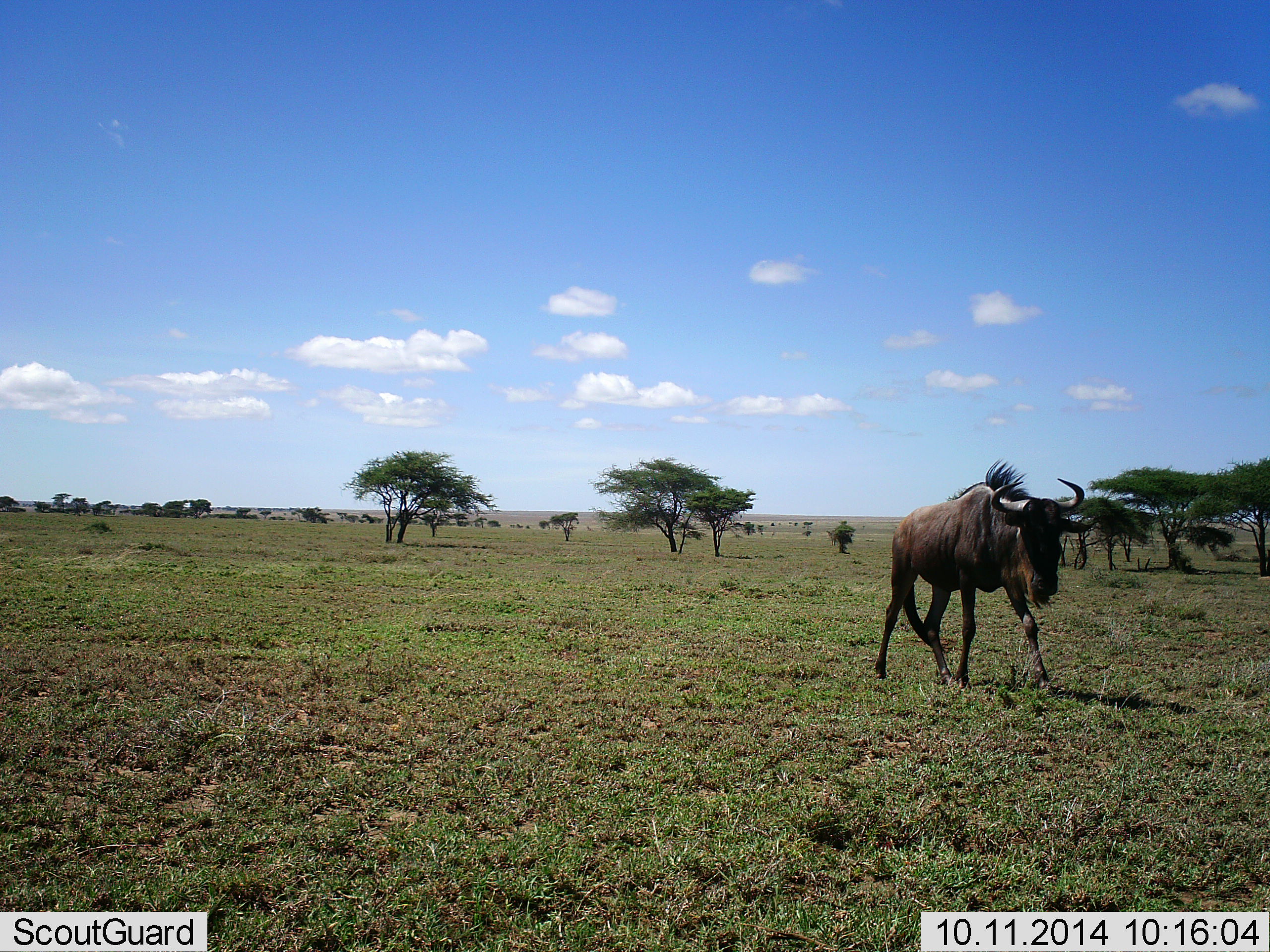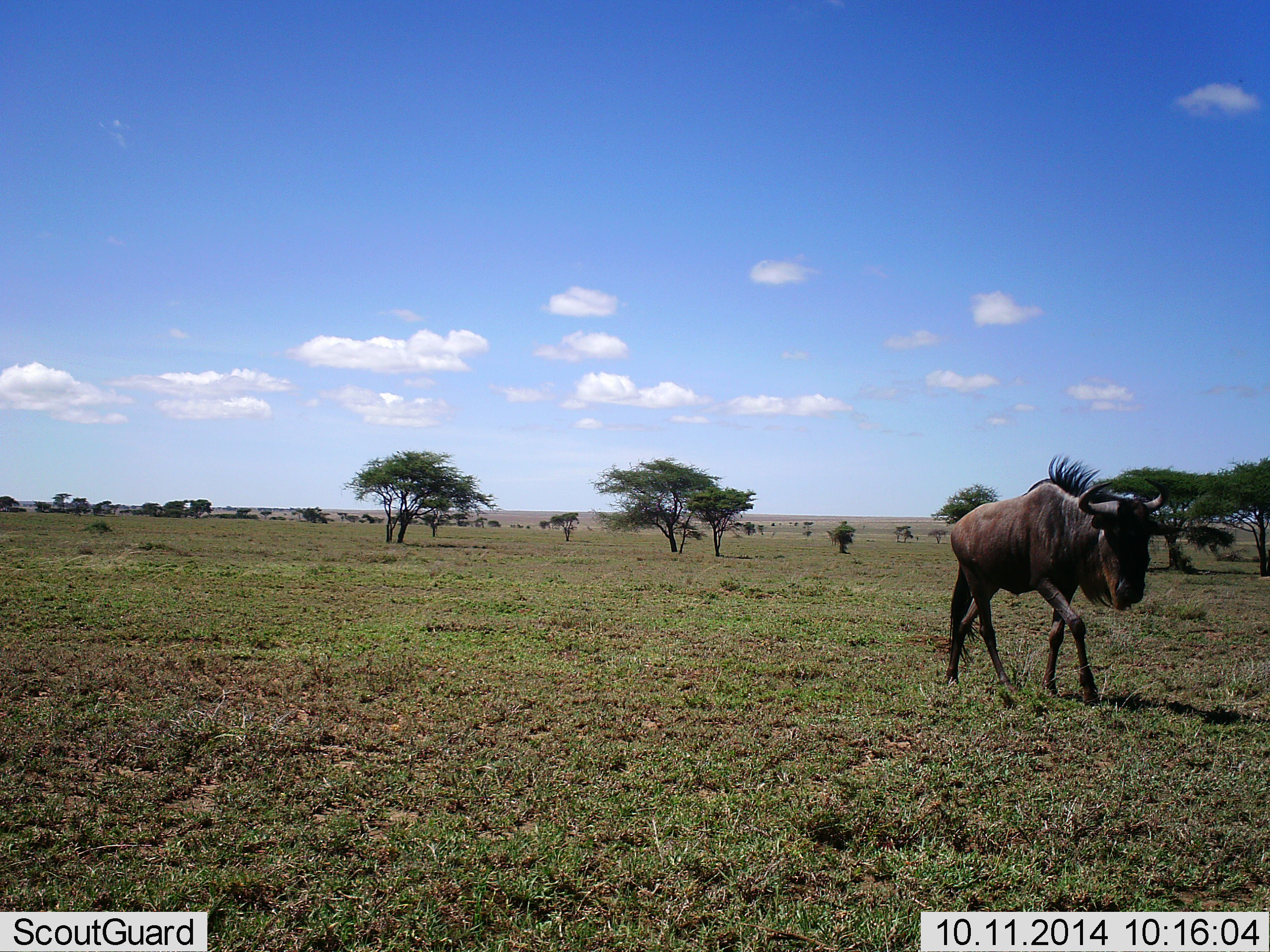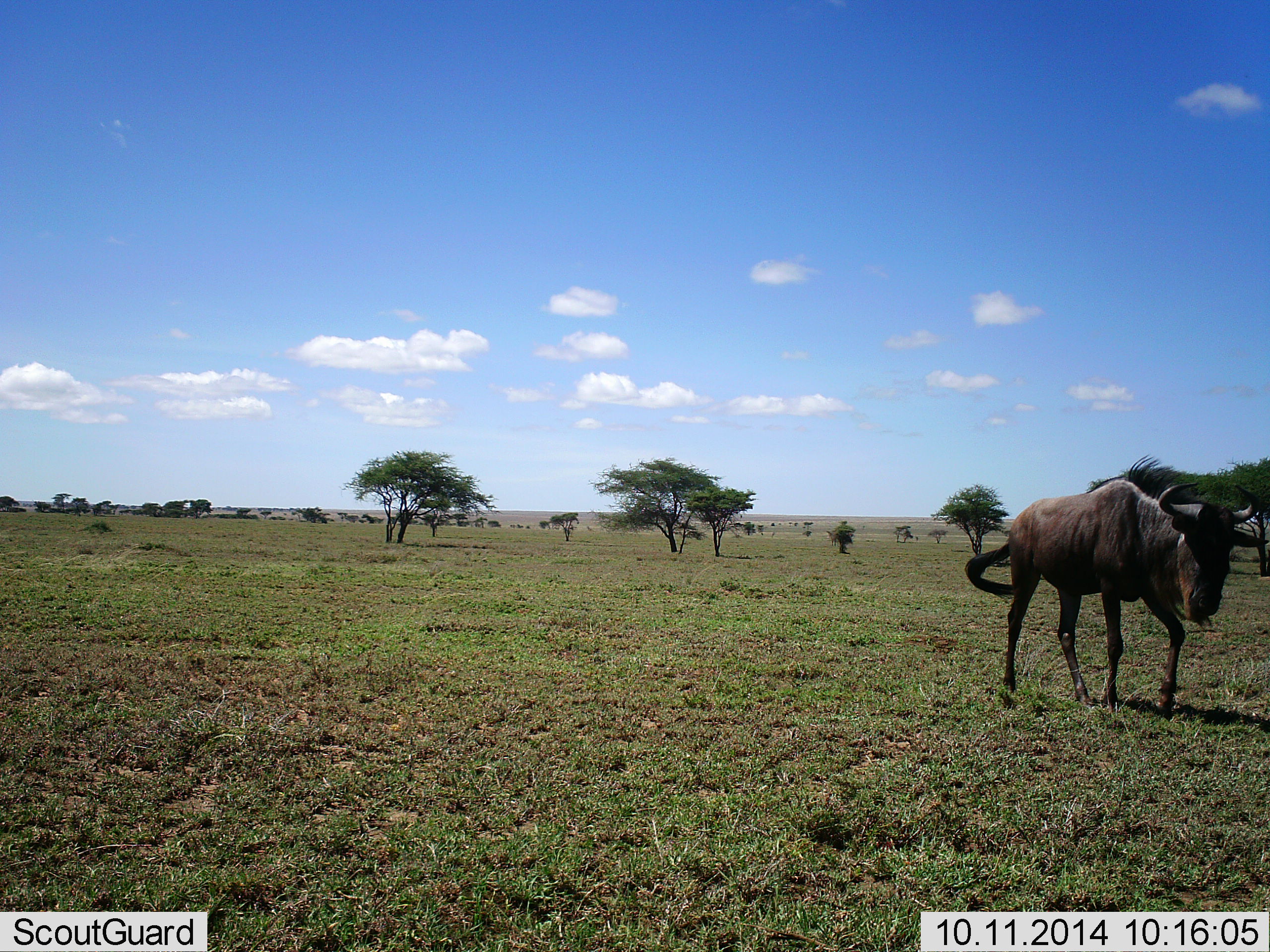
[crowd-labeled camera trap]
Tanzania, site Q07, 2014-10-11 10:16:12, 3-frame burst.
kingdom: Animalia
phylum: Chordata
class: Mammalia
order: Artiodactyla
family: Bovidae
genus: Connochaetes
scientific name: Connochaetes taurinus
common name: blue wildebeest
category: wildebeest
Wildebeest (blue wildebeest) (Connochaetes taurinus), count 1. Behavior (volunteer vote fractions): standing 8%, resting 0%, moving 100%, interacting 0%. Young present (vote fraction): 0%. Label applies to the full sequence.